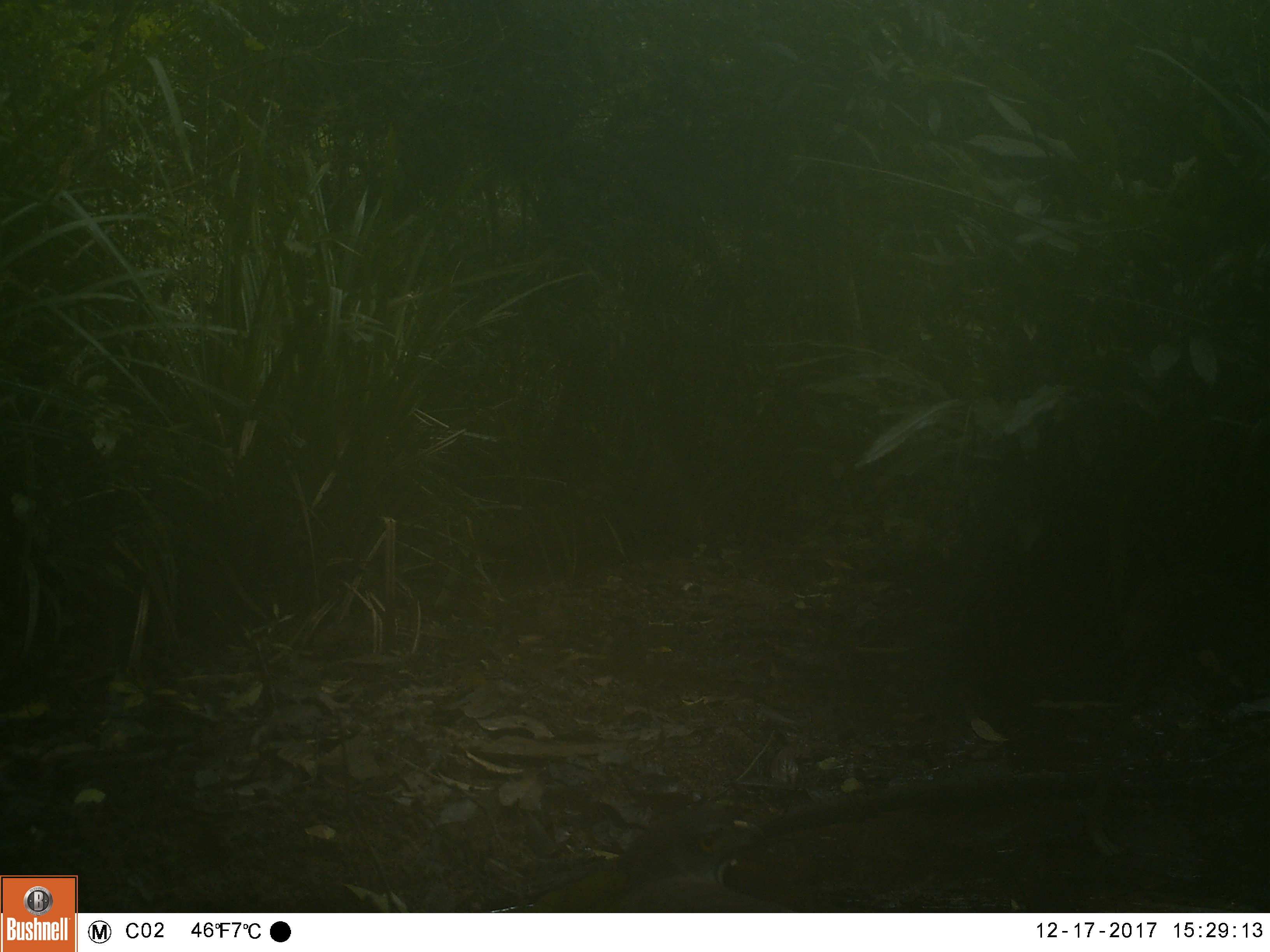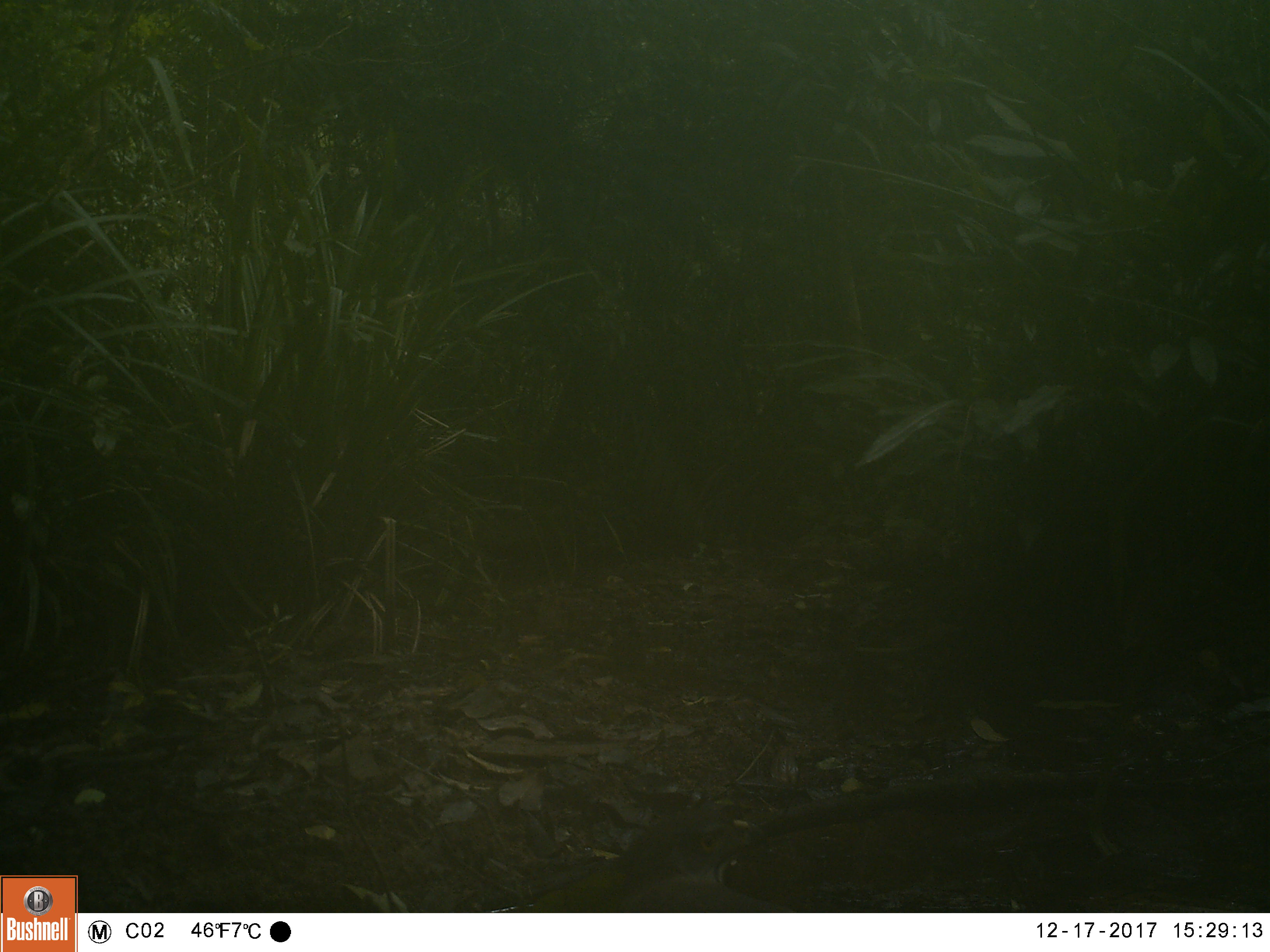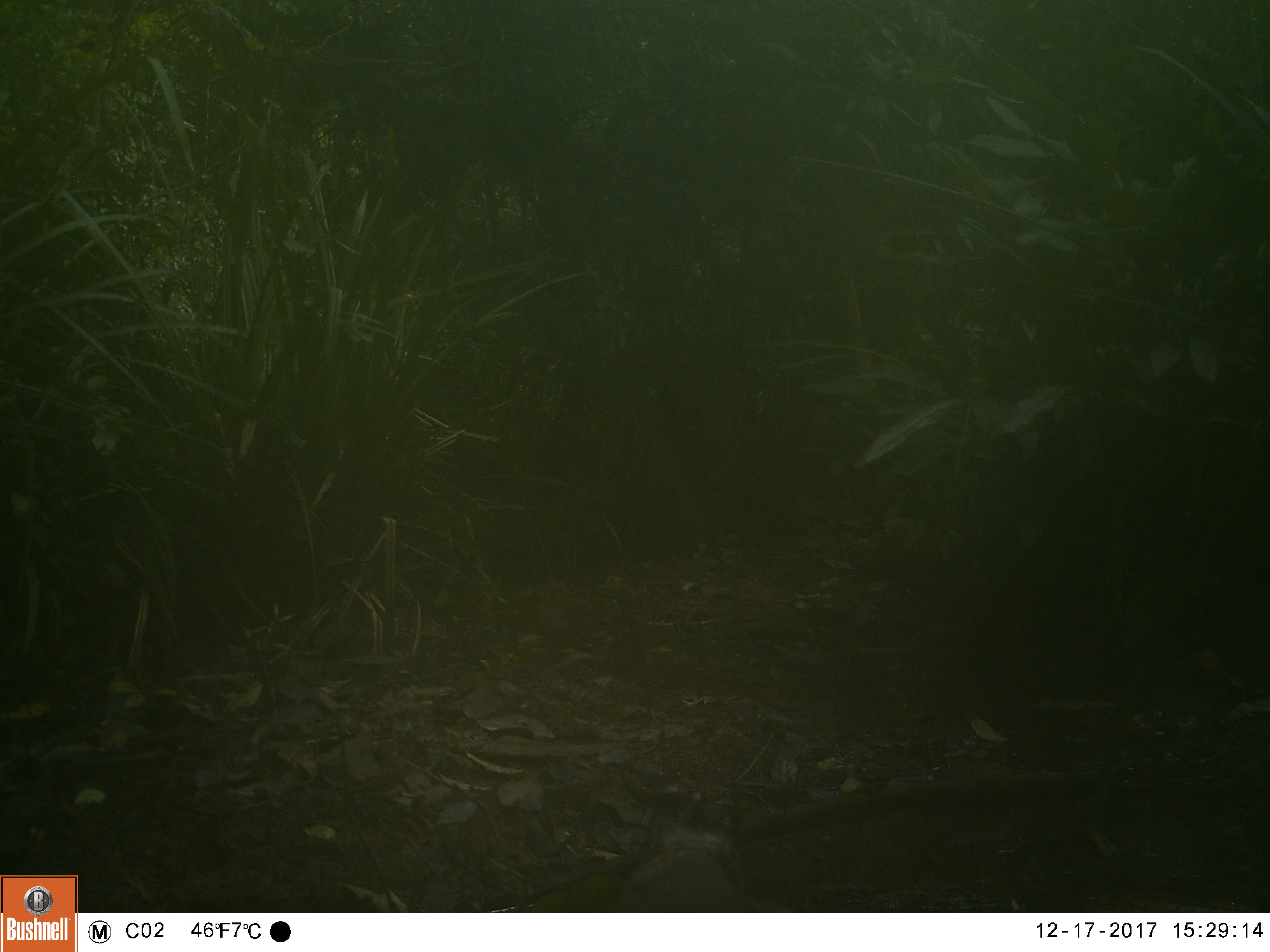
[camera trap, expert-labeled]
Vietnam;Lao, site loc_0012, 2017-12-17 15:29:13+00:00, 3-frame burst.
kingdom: Animalia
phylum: Chordata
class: Aves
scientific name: Aves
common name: bird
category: unidentified bird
Unidentified bird (bird) (Aves). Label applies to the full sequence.